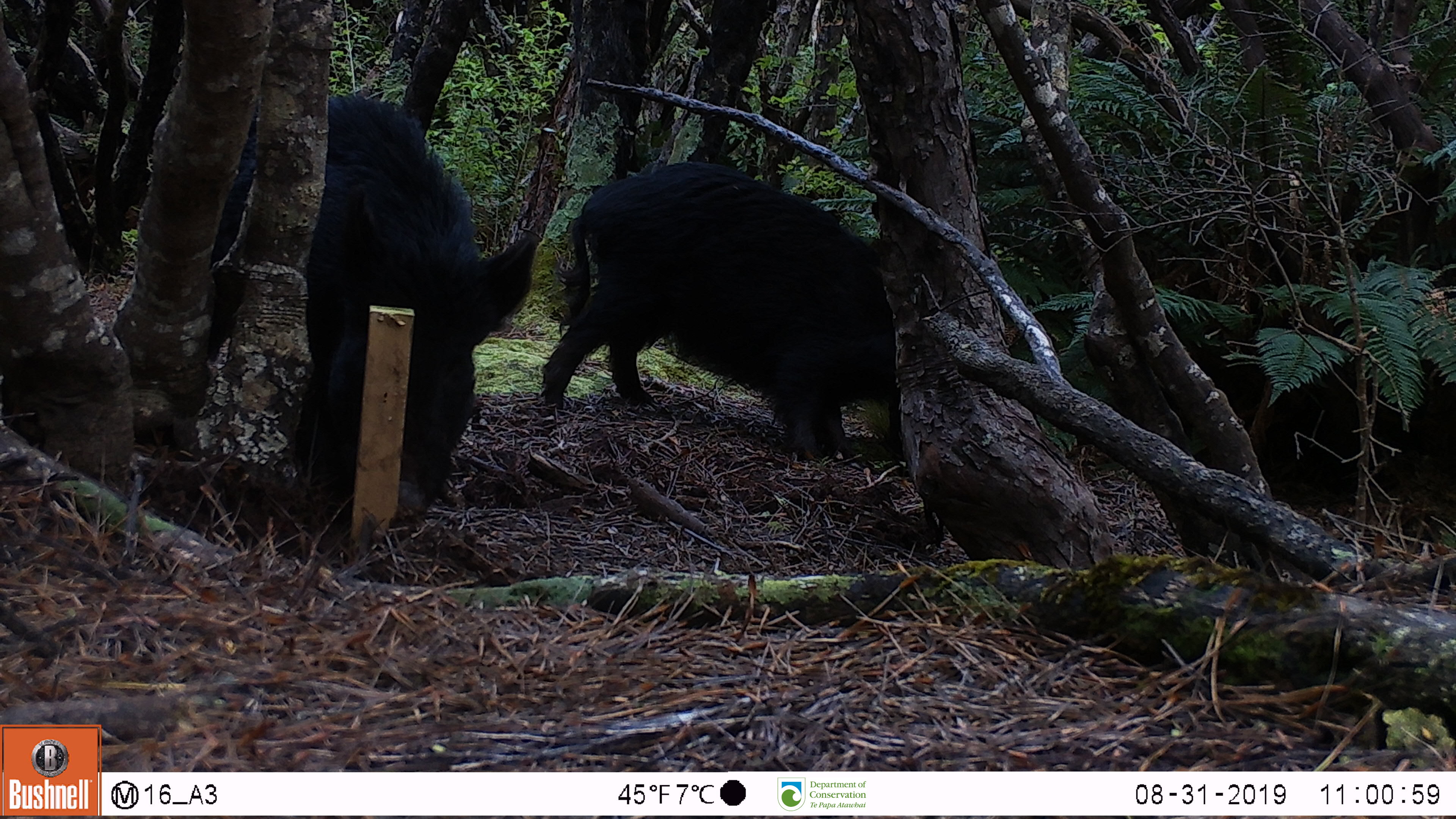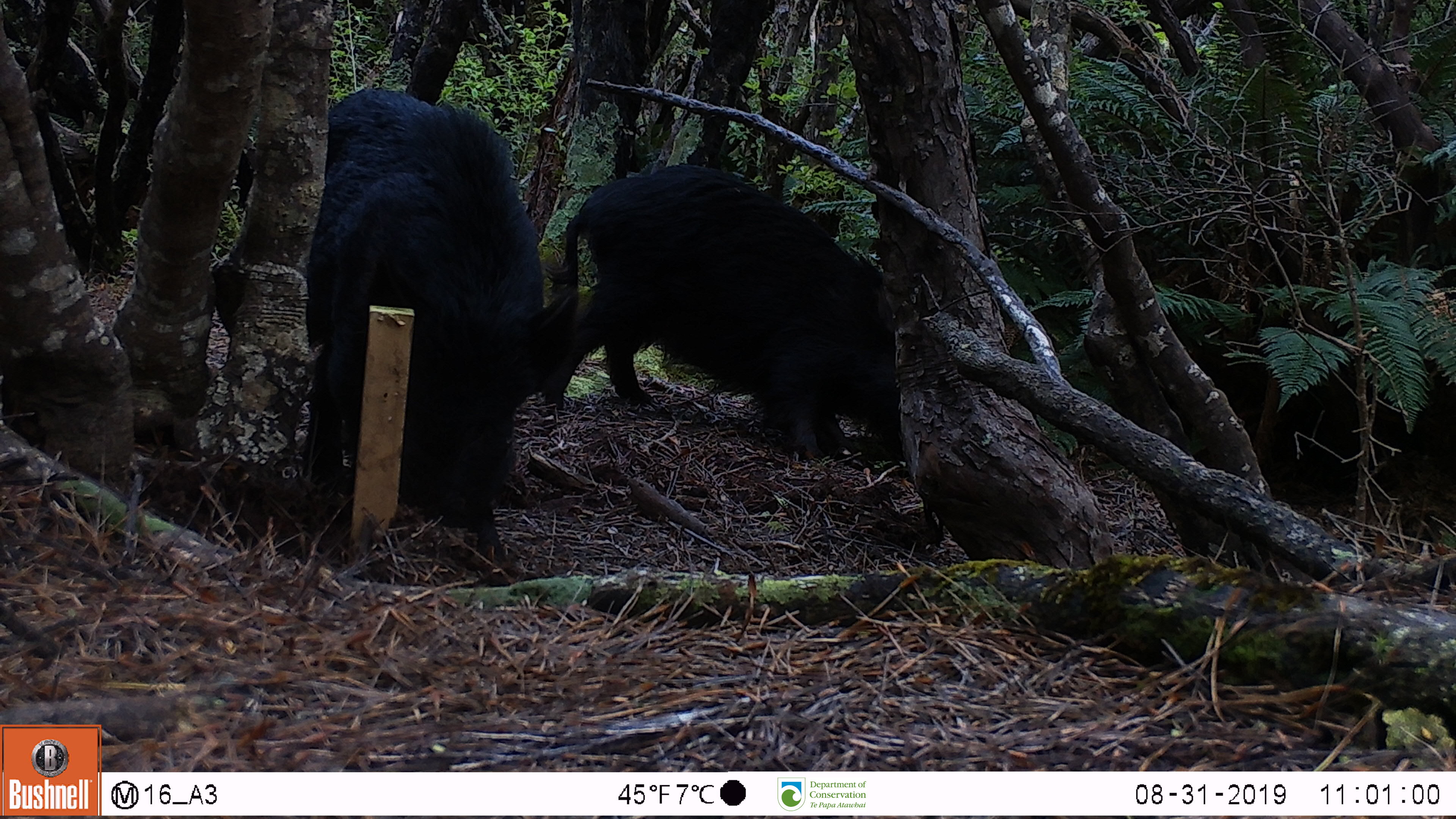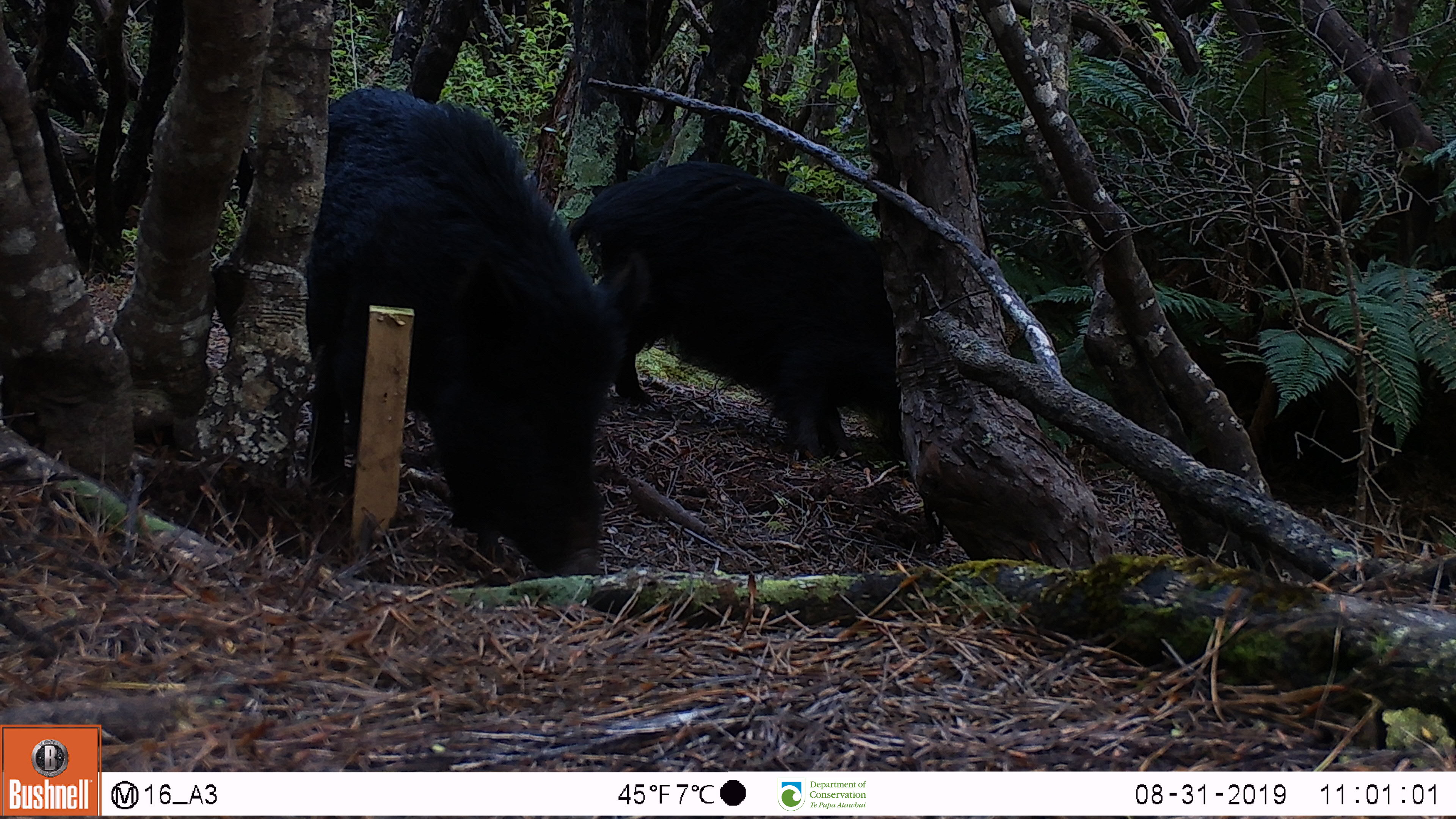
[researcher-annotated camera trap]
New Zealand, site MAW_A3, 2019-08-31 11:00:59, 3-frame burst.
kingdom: Animalia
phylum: Chordata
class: Mammalia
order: Artiodactyla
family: Suidae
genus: Sus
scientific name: Sus scrofa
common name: pig